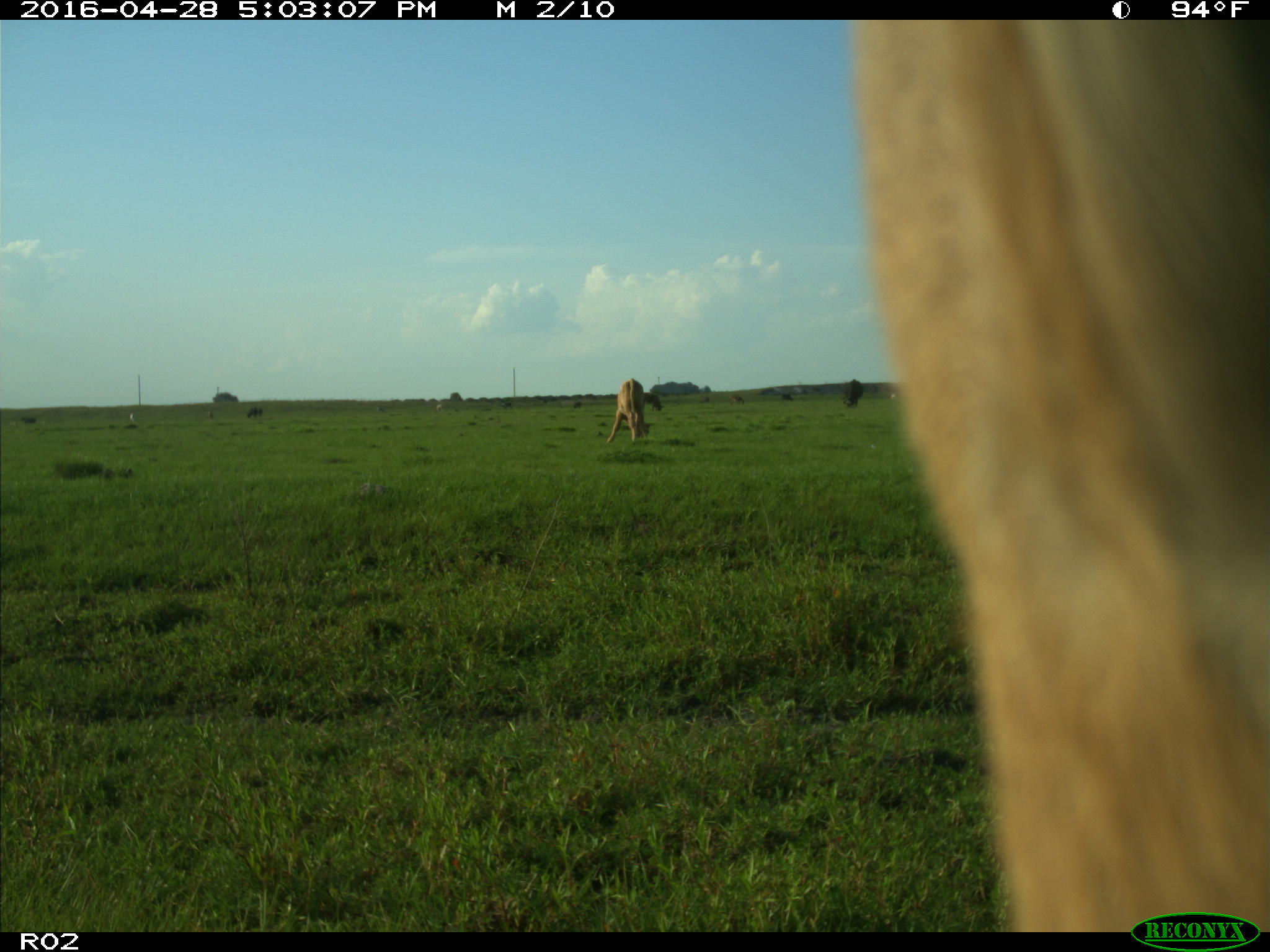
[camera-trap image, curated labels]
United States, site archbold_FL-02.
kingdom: Animalia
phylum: Chordata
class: Mammalia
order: Artiodactyla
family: Bovidae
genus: Bos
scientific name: Bos taurus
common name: domestic cow